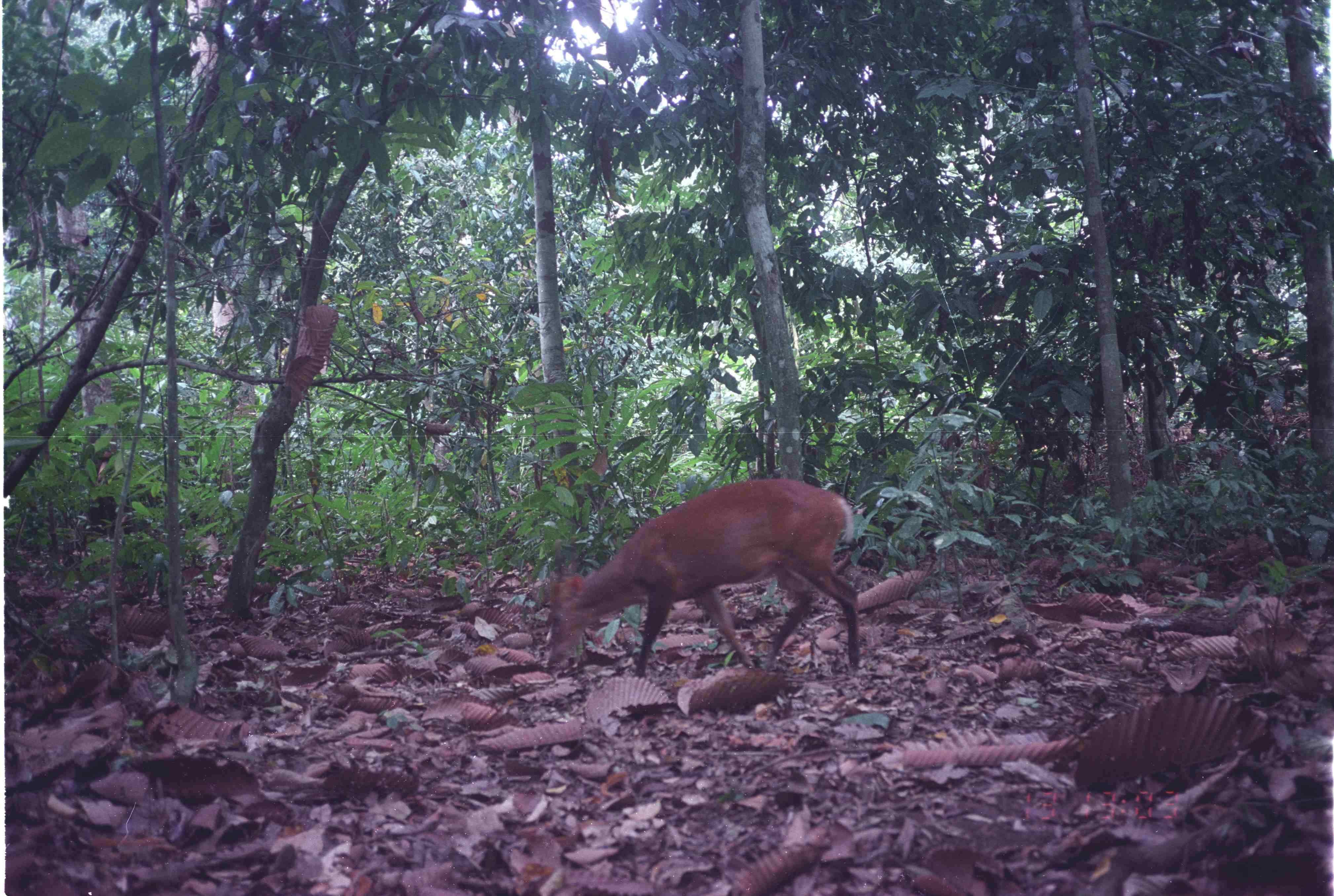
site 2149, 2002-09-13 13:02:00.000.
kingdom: Animalia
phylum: Chordata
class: Mammalia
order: Artiodactyla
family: Cervidae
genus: Muntiacus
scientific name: Muntiacus muntjak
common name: southern red muntjac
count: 1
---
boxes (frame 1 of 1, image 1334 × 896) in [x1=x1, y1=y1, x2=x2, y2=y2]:
muntiacus muntjak: [x1=546, y1=476, x2=859, y2=670]